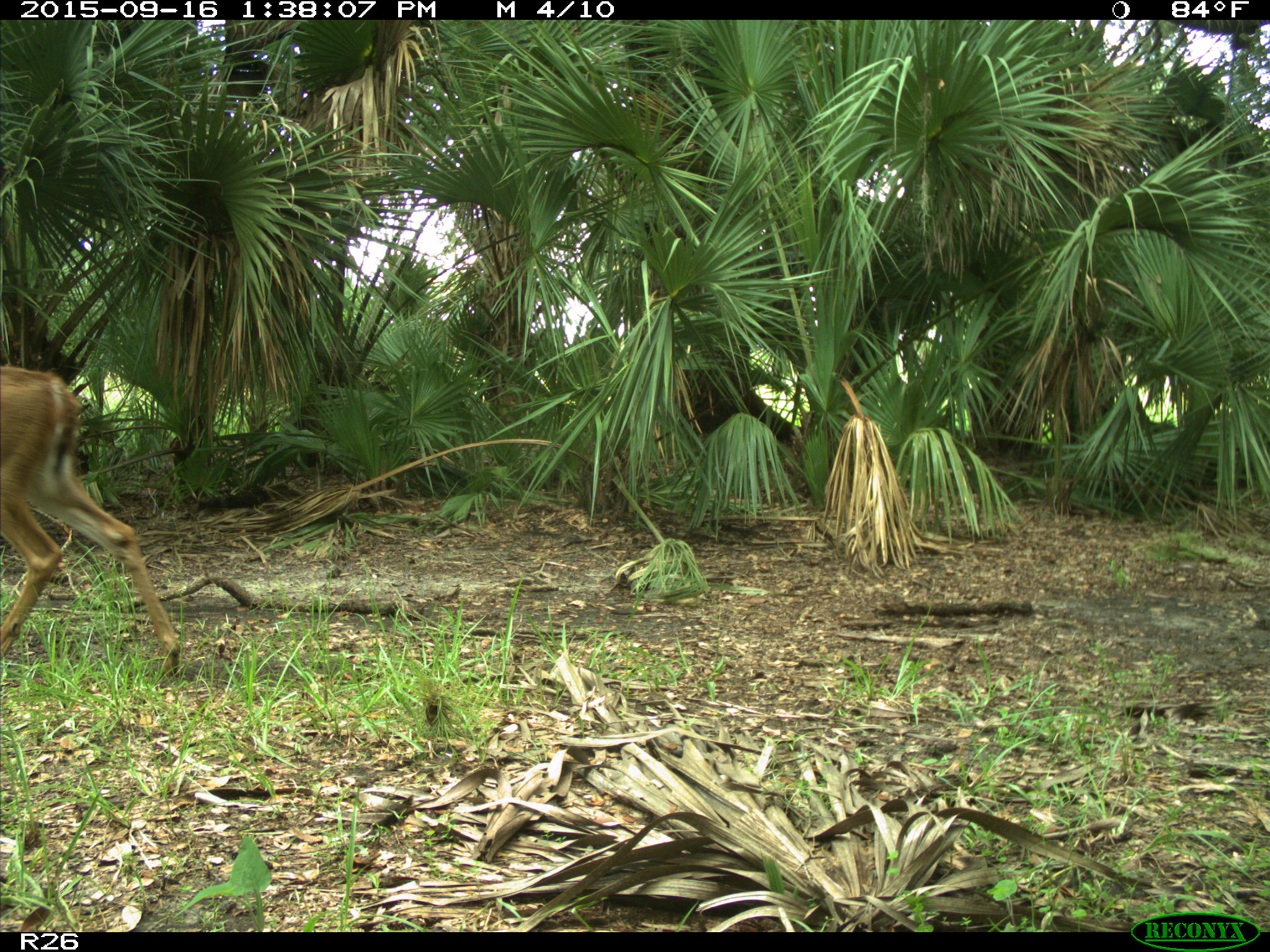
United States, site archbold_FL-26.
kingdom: Animalia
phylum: Chordata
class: Mammalia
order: Artiodactyla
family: Cervidae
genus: Odocoileus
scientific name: Odocoileus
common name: deer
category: unidentified deer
Unidentified deer (deer) (Odocoileus).